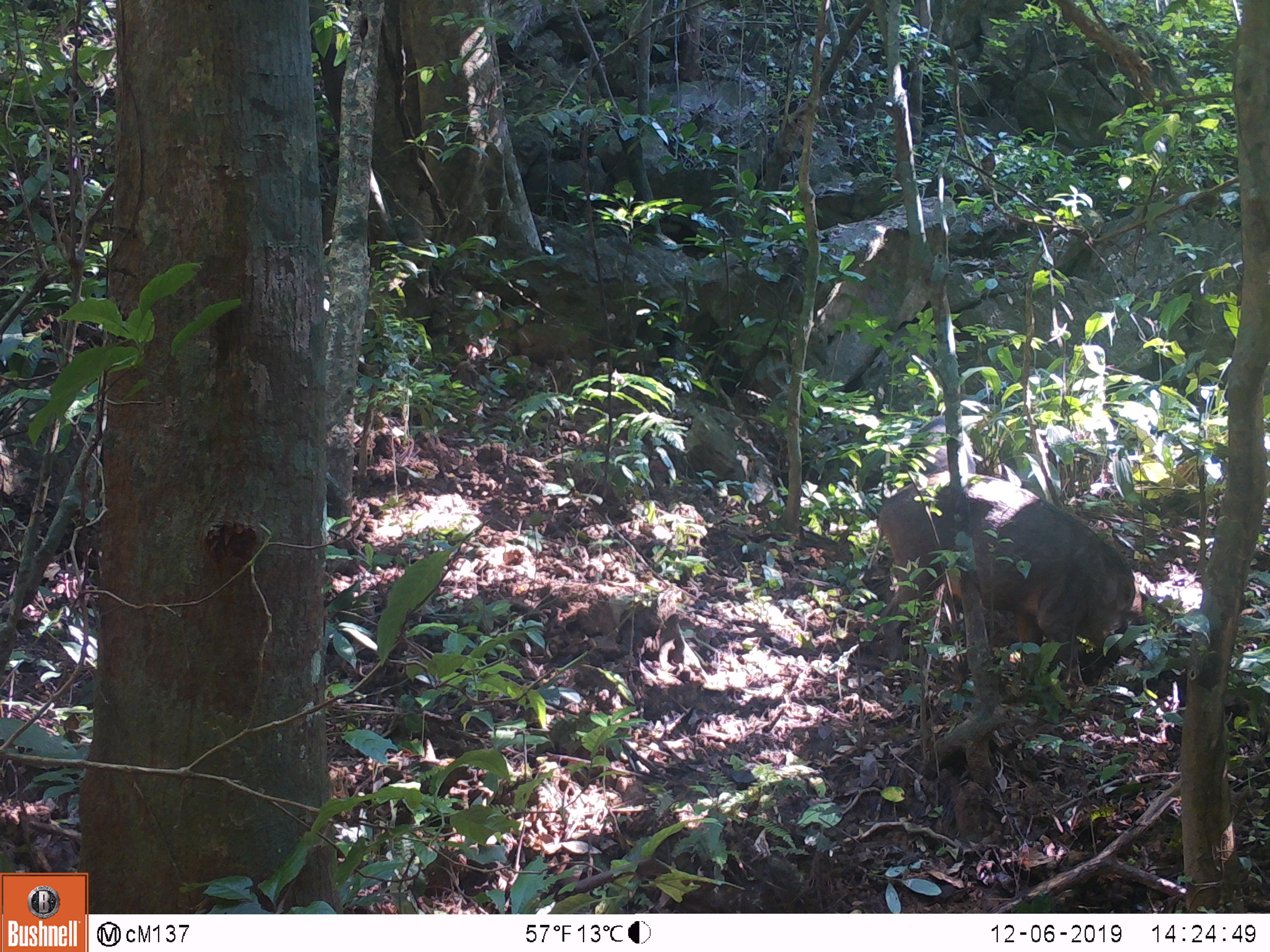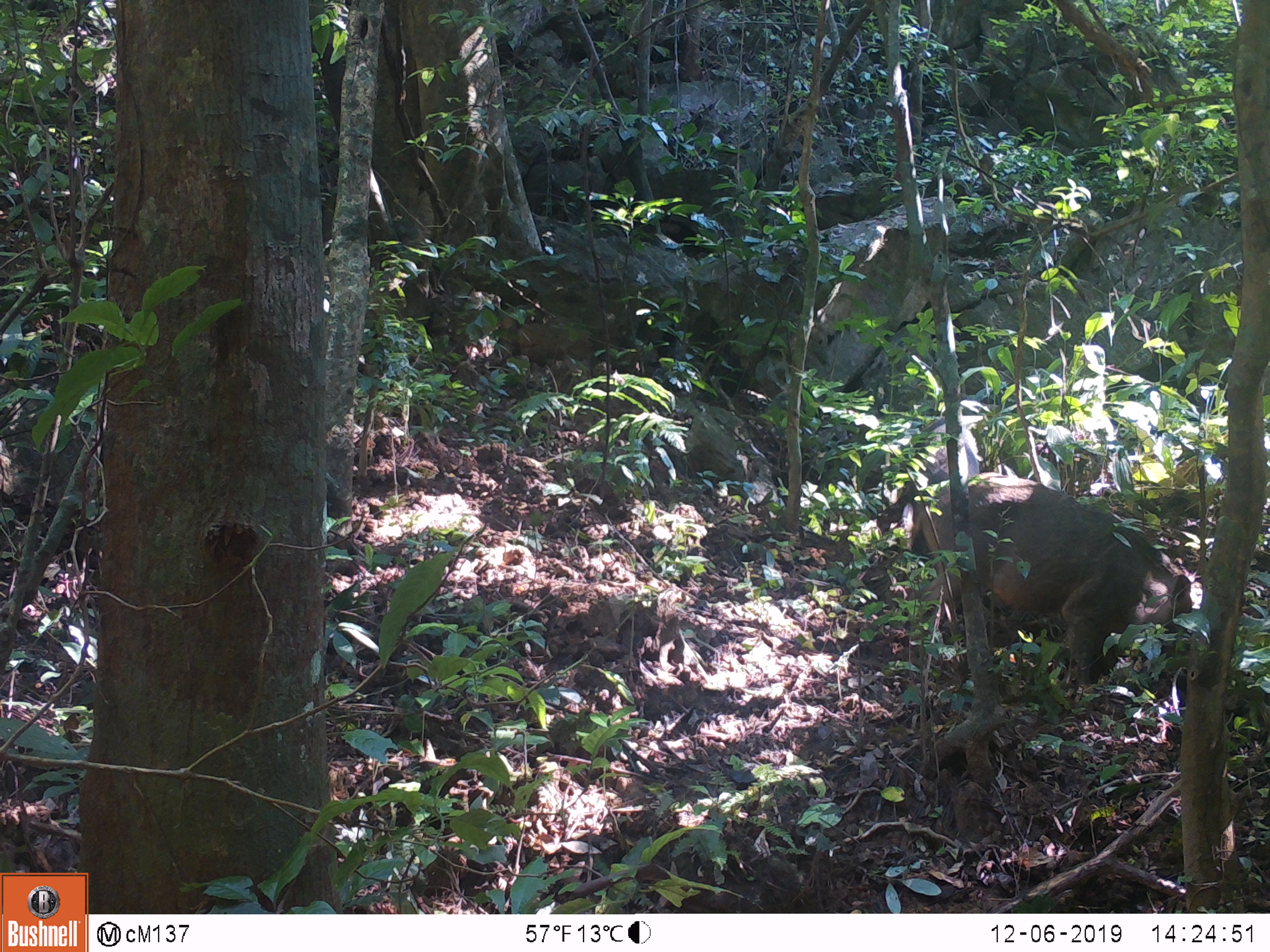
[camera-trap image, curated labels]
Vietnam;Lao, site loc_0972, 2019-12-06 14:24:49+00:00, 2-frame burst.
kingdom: Animalia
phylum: Chordata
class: Mammalia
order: Artiodactyla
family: Suidae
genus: Sus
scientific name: Sus scrofa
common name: eurasian wild pig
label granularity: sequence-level